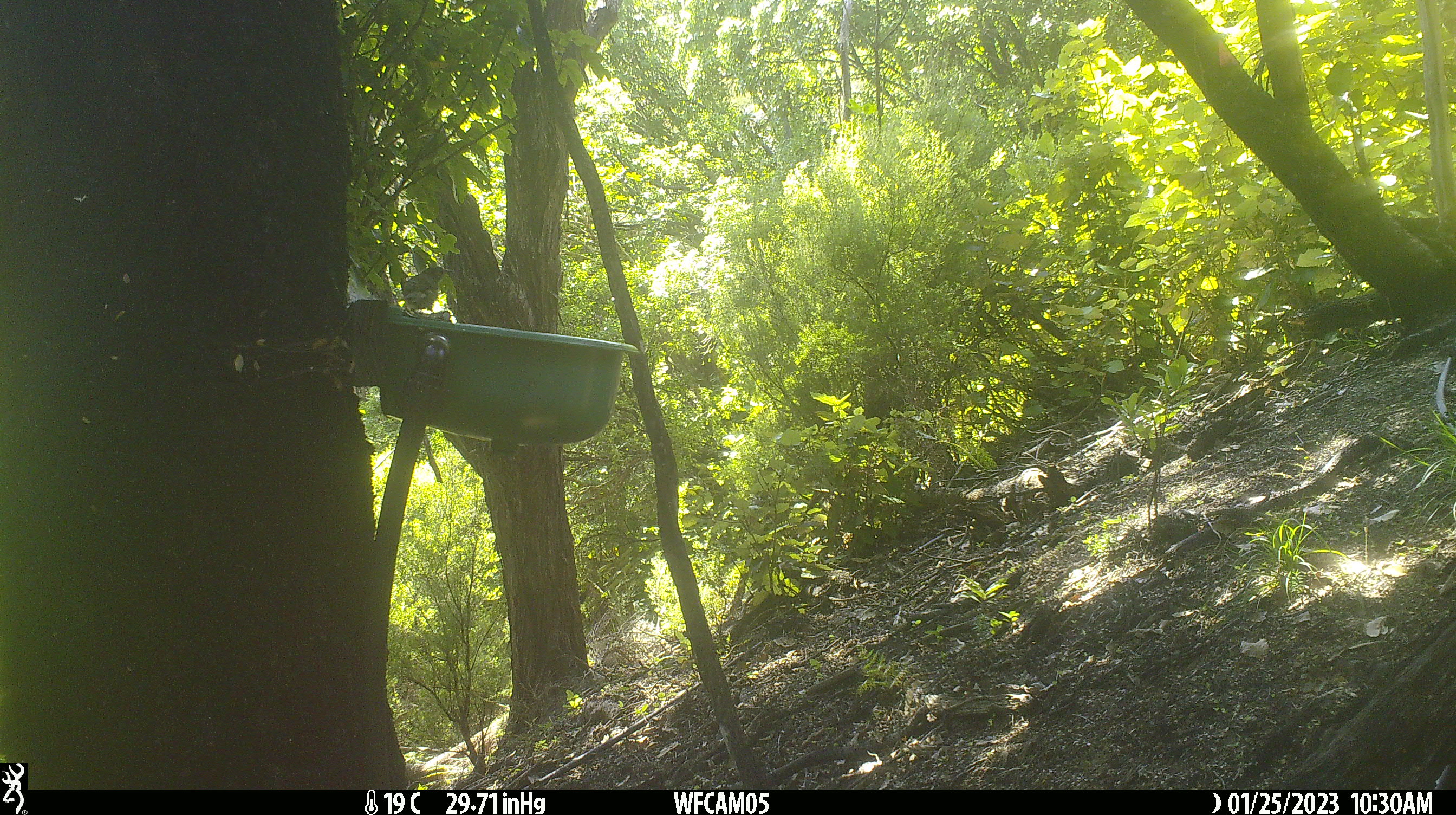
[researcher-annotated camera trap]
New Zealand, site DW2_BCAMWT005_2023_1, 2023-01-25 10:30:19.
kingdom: Animalia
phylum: Chordata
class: Aves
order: Passeriformes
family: Meliphagidae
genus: Anthornis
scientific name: Anthornis melanura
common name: new zealand bellbird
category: bellbird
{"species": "bellbird (new zealand bellbird) (Anthornis melanura)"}